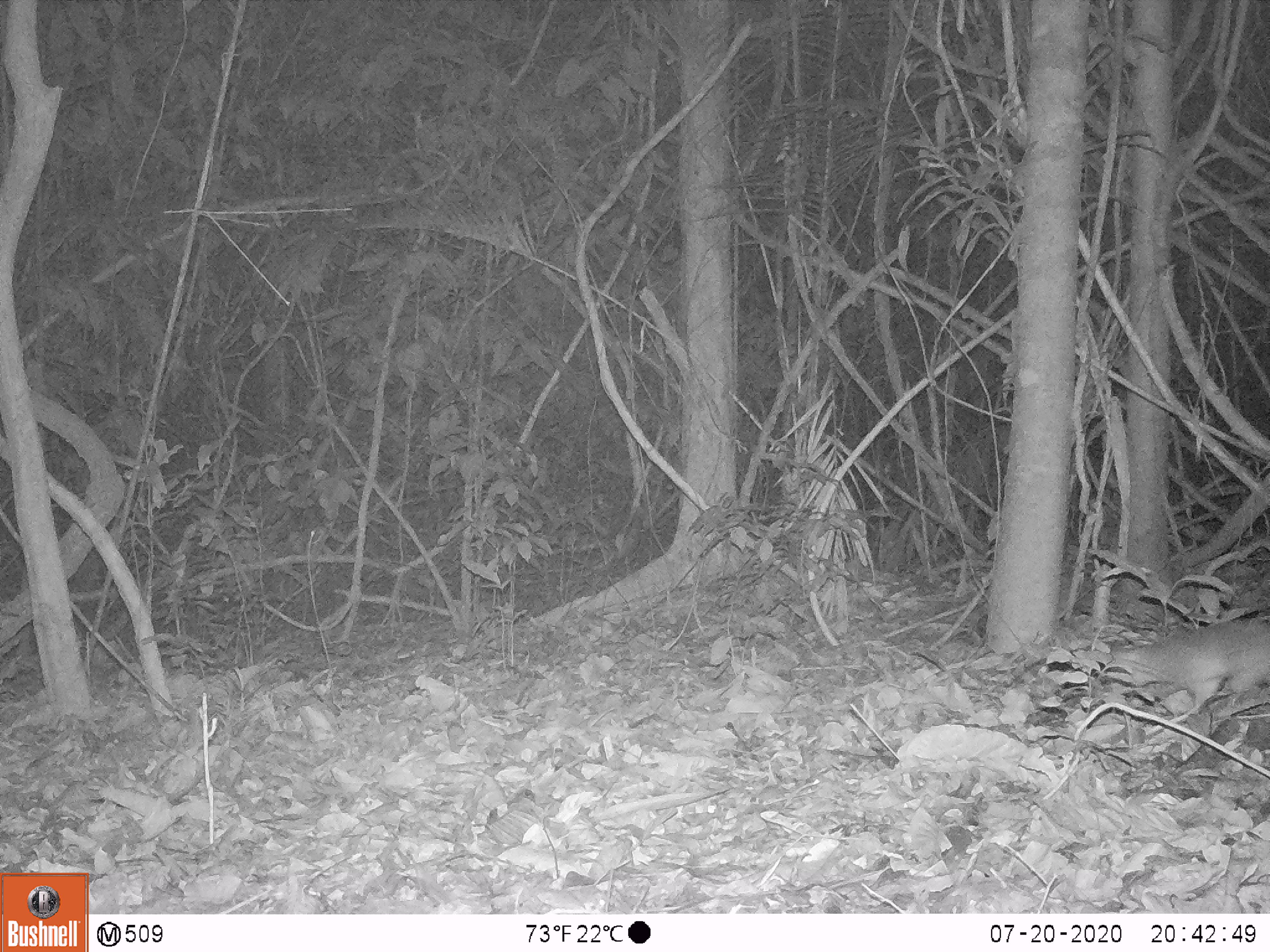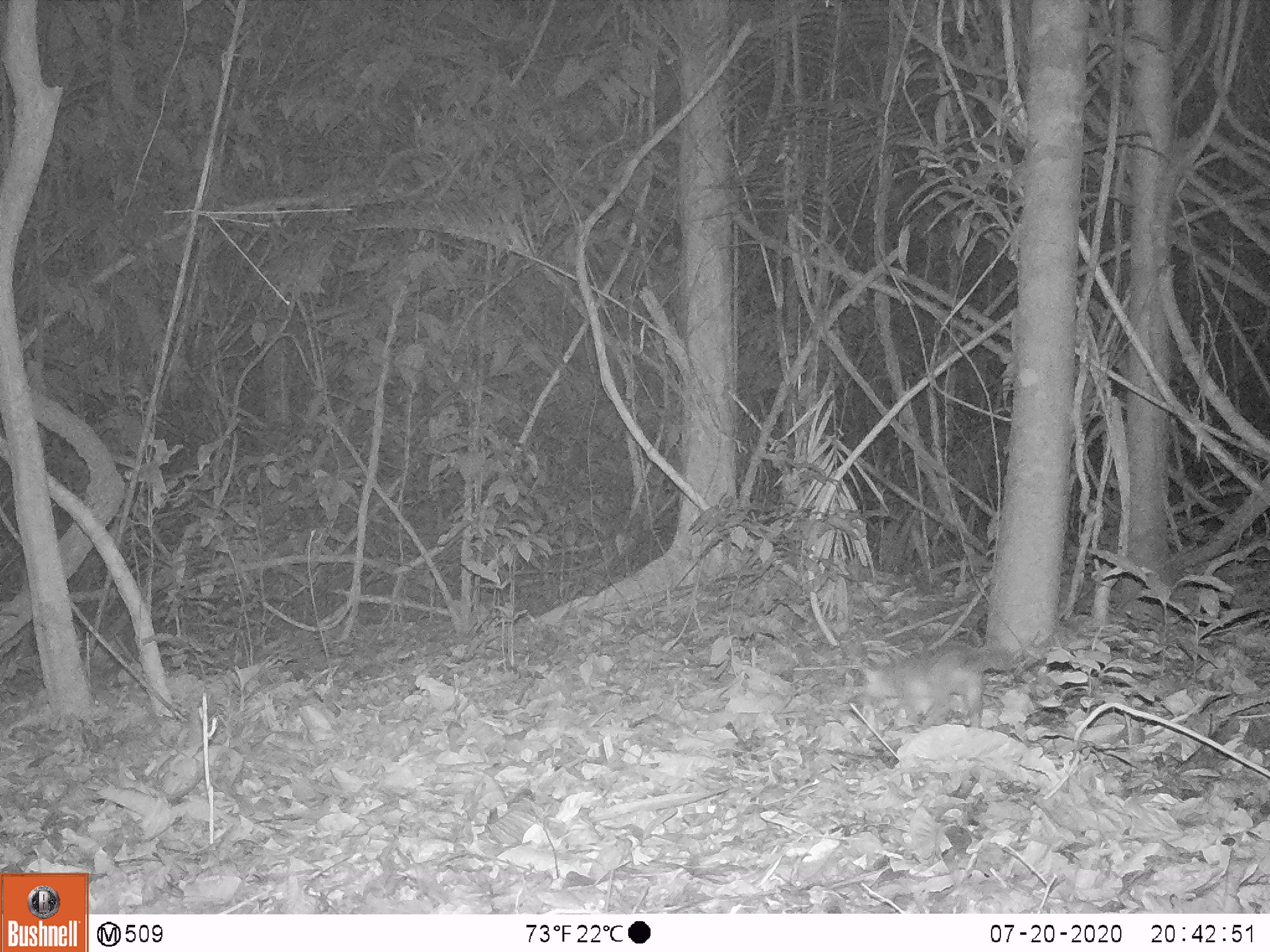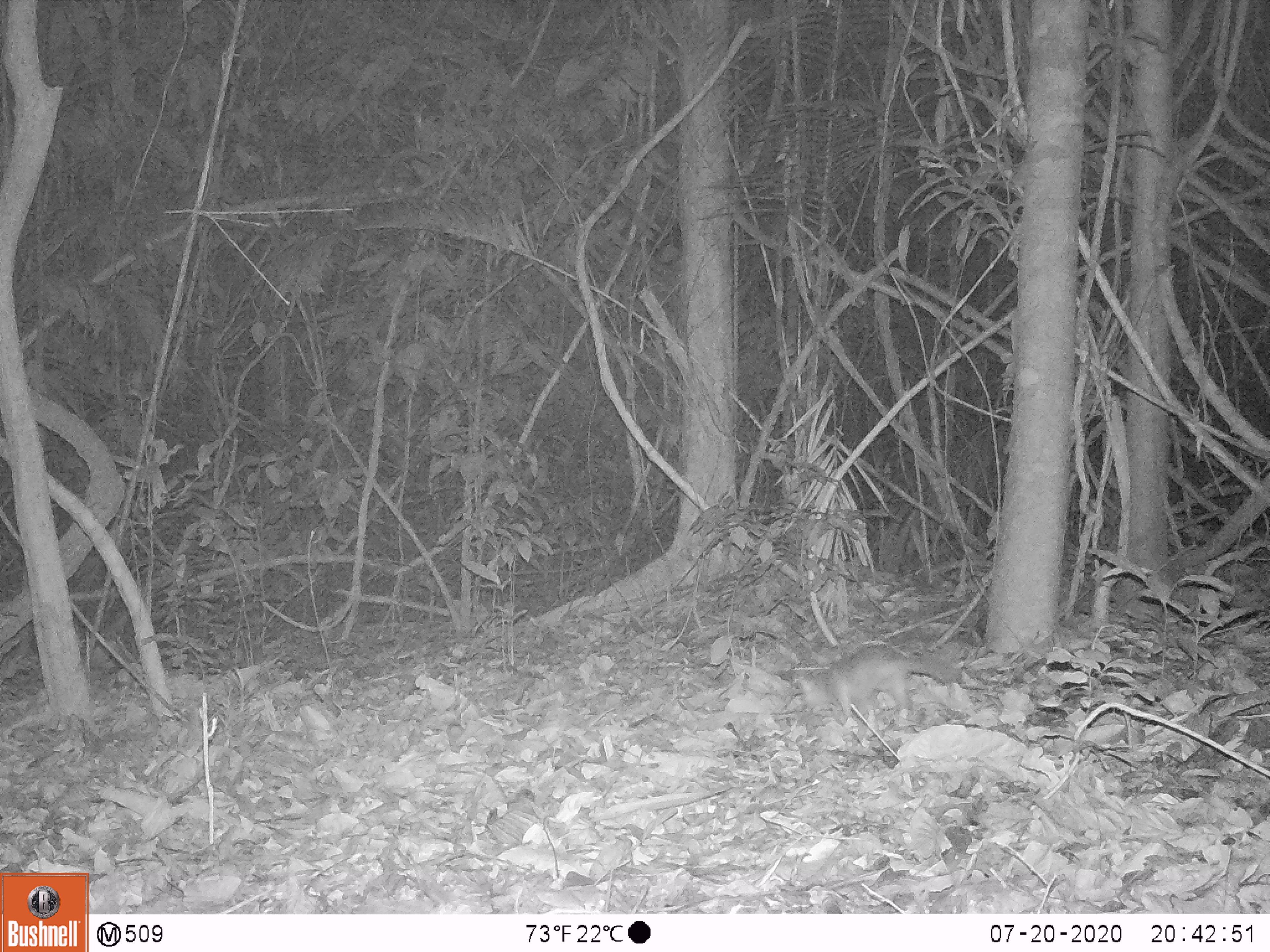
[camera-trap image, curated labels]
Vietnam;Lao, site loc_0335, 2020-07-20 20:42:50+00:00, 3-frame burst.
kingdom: Animalia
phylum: Chordata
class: Mammalia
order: Carnivora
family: Mustelidae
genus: Melogale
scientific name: Melogale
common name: ferret badger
Ferret badger (Melogale). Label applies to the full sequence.